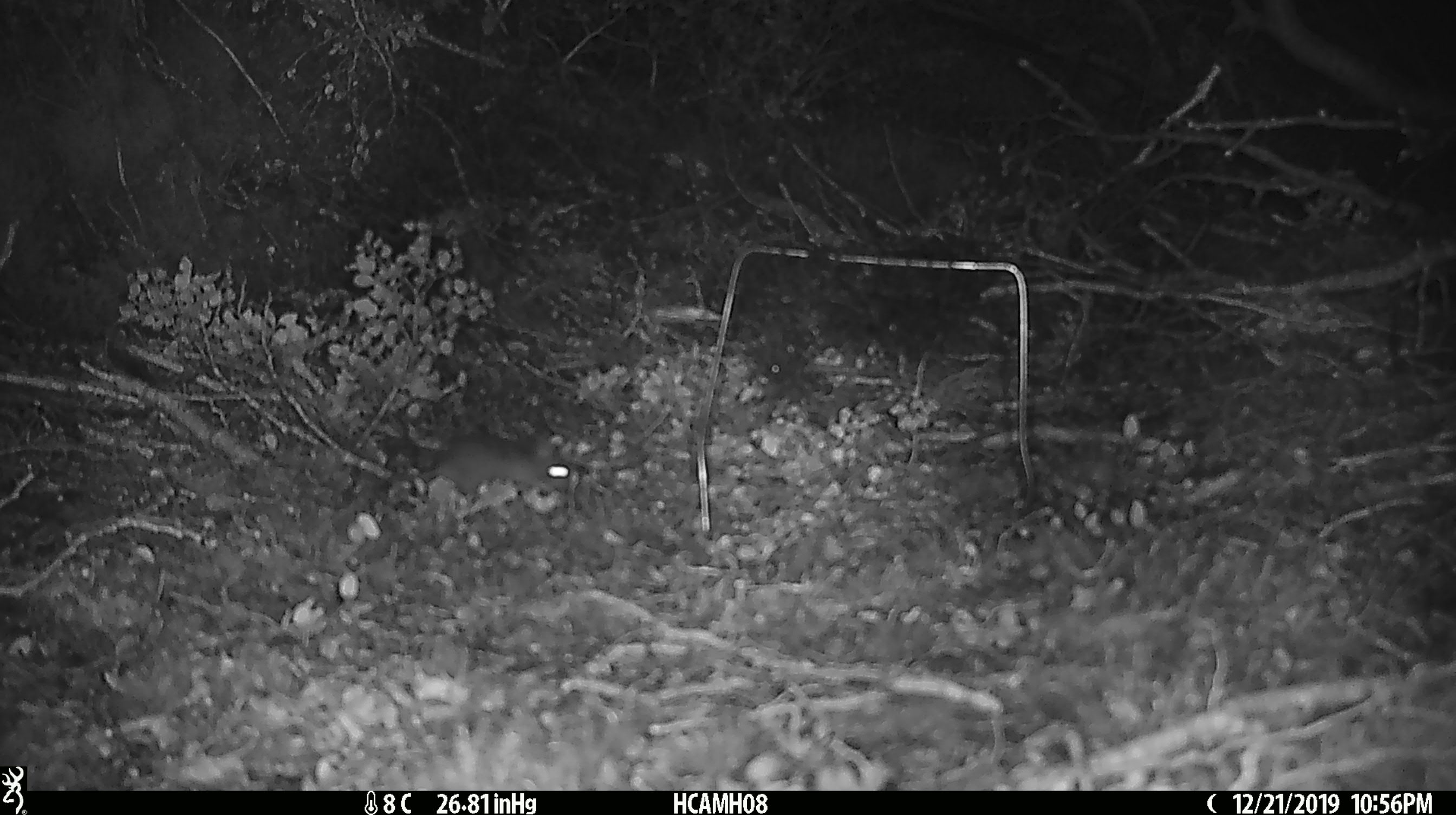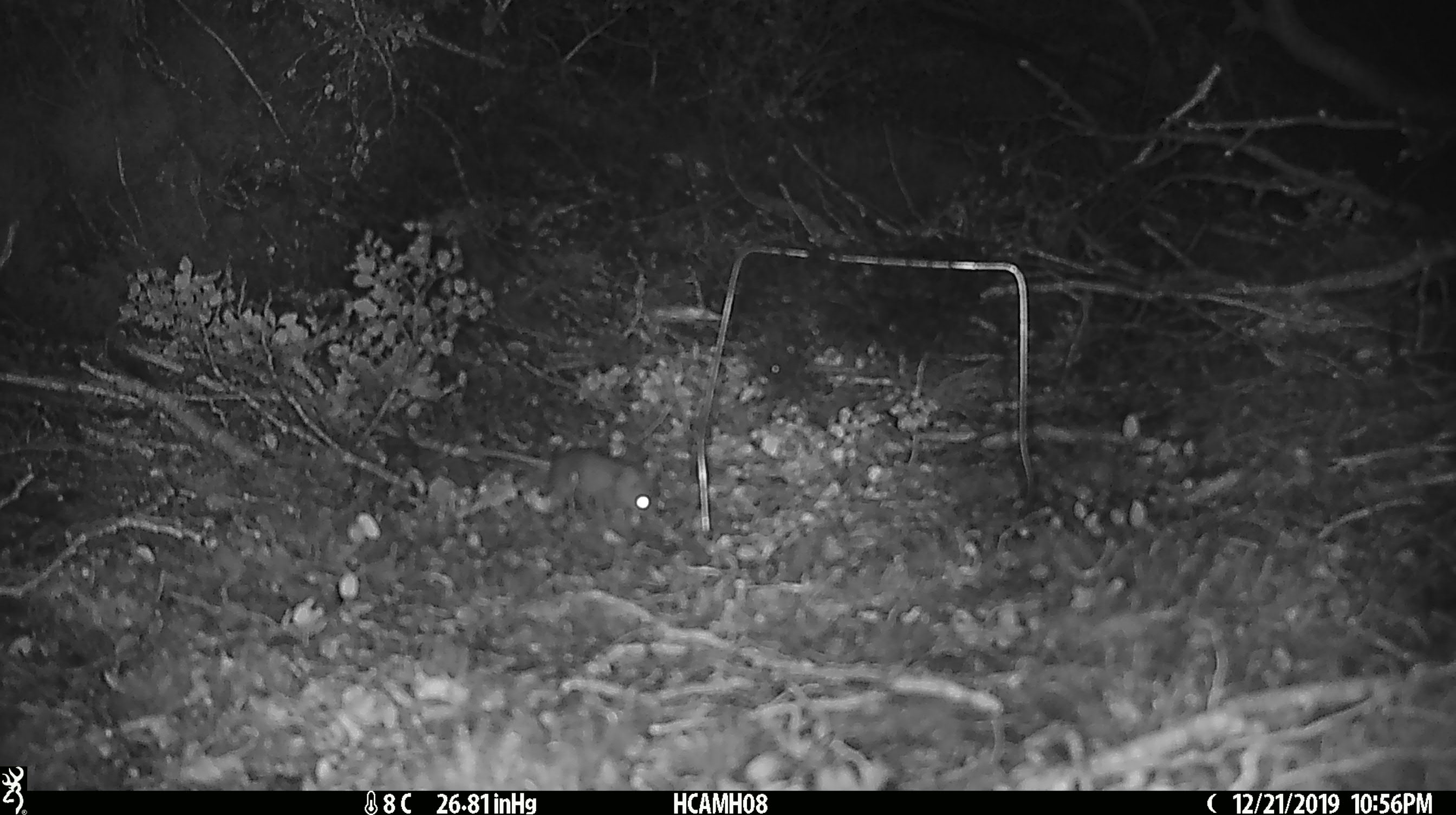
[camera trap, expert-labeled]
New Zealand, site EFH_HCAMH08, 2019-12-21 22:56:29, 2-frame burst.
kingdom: Animalia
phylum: Chordata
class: Mammalia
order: Rodentia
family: Muridae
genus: Mus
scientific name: Mus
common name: mouse